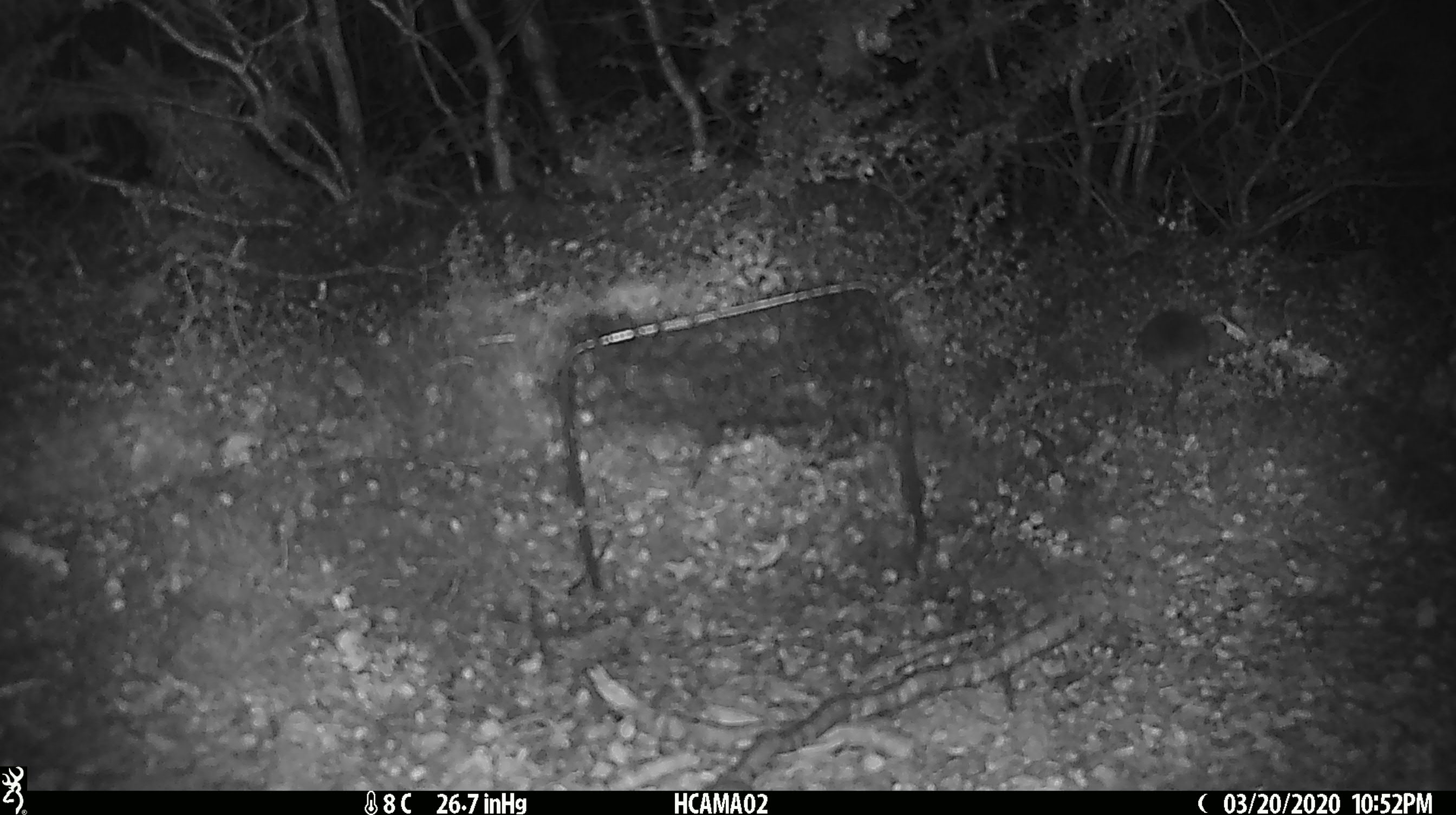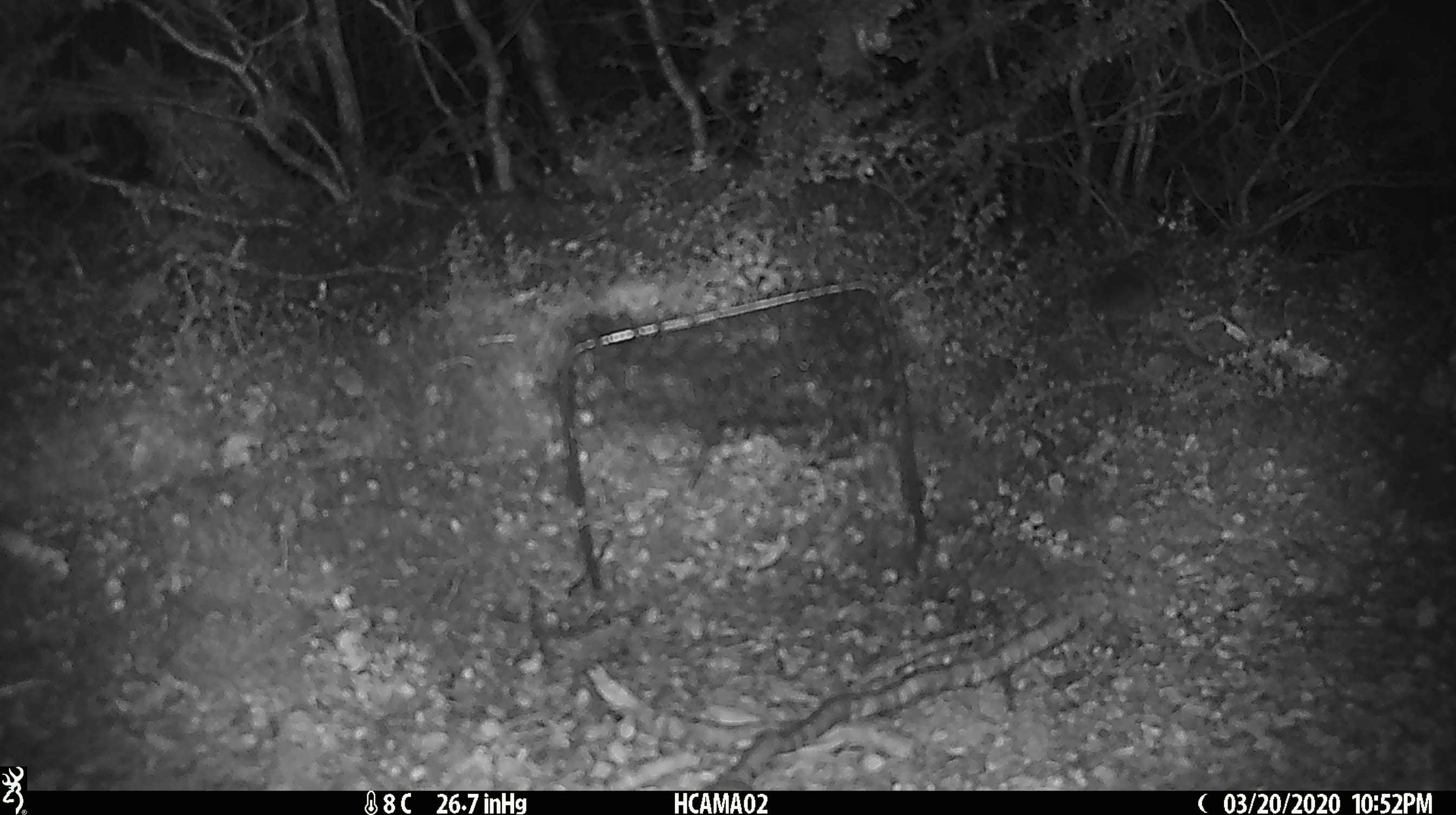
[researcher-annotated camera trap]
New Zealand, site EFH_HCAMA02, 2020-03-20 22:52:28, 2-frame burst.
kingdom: Animalia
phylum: Chordata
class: Mammalia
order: Rodentia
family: Muridae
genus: Mus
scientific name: Mus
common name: mouse